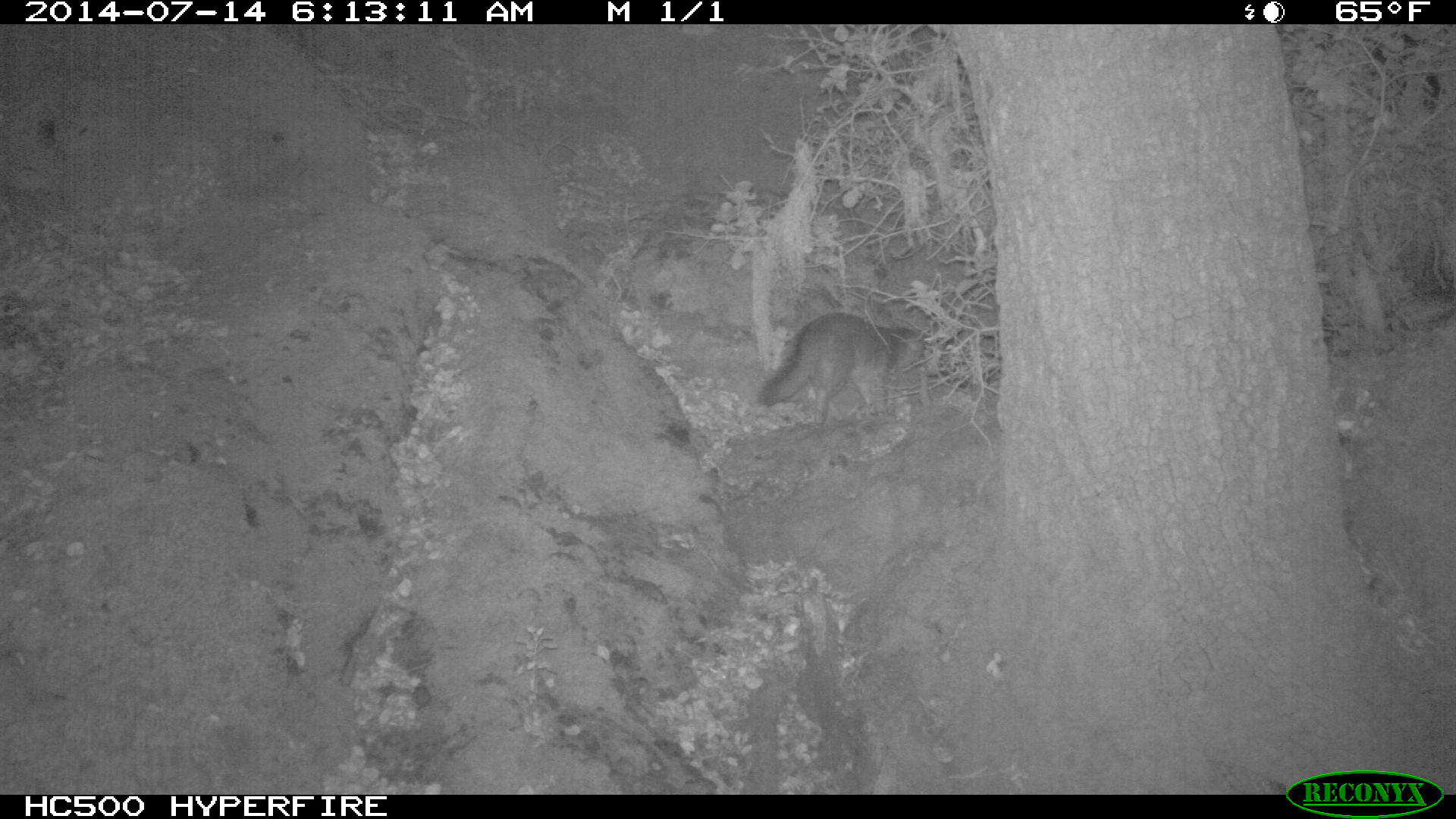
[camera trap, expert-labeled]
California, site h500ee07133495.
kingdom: Animalia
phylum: Chordata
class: Mammalia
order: Carnivora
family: Canidae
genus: Urocyon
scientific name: Urocyon littoralis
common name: island fox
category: fox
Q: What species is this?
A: Fox (island fox) (Urocyon littoralis).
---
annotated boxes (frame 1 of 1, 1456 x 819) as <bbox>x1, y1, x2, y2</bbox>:
fox: <bbox>758, 312, 940, 424</bbox>